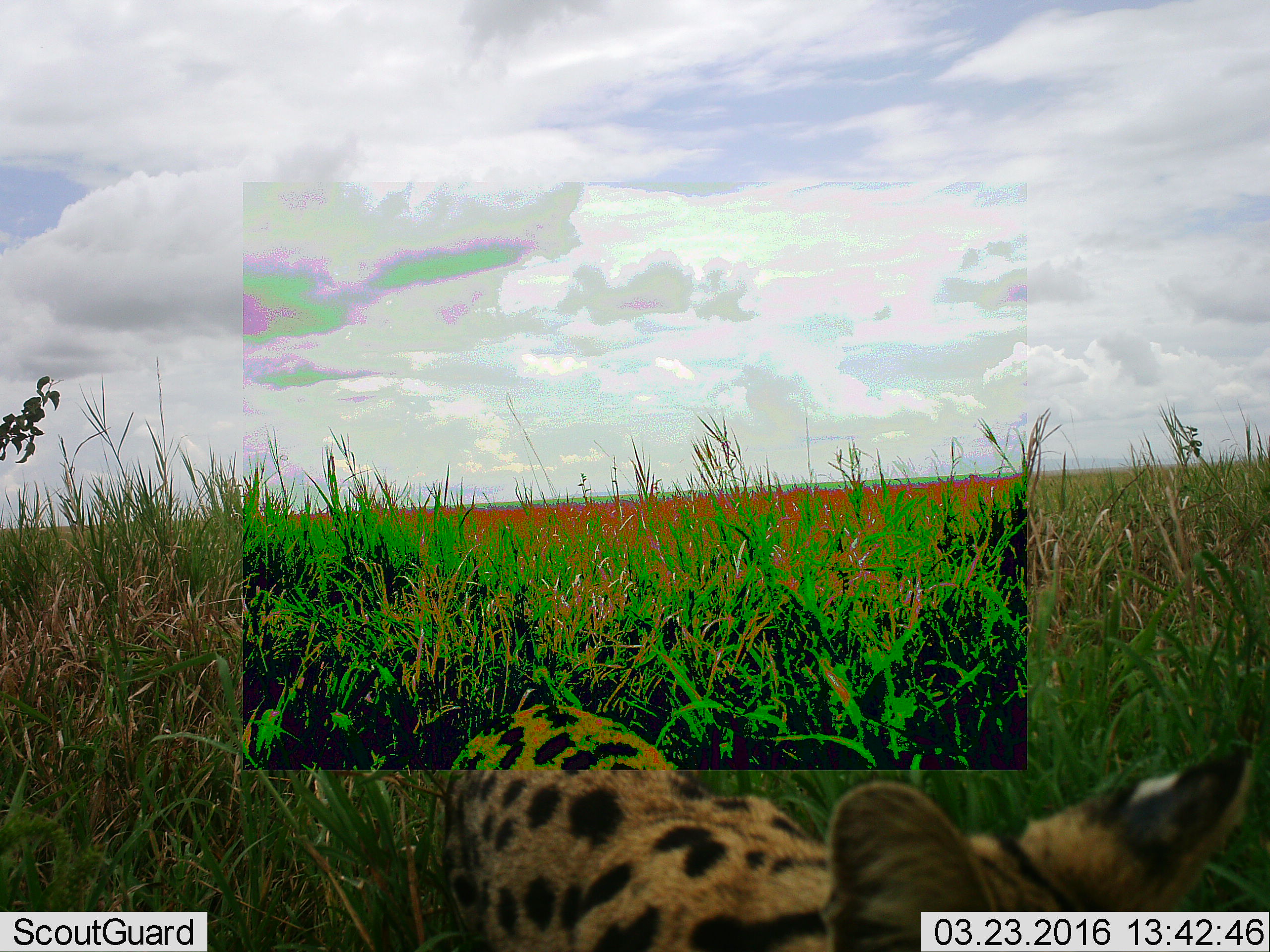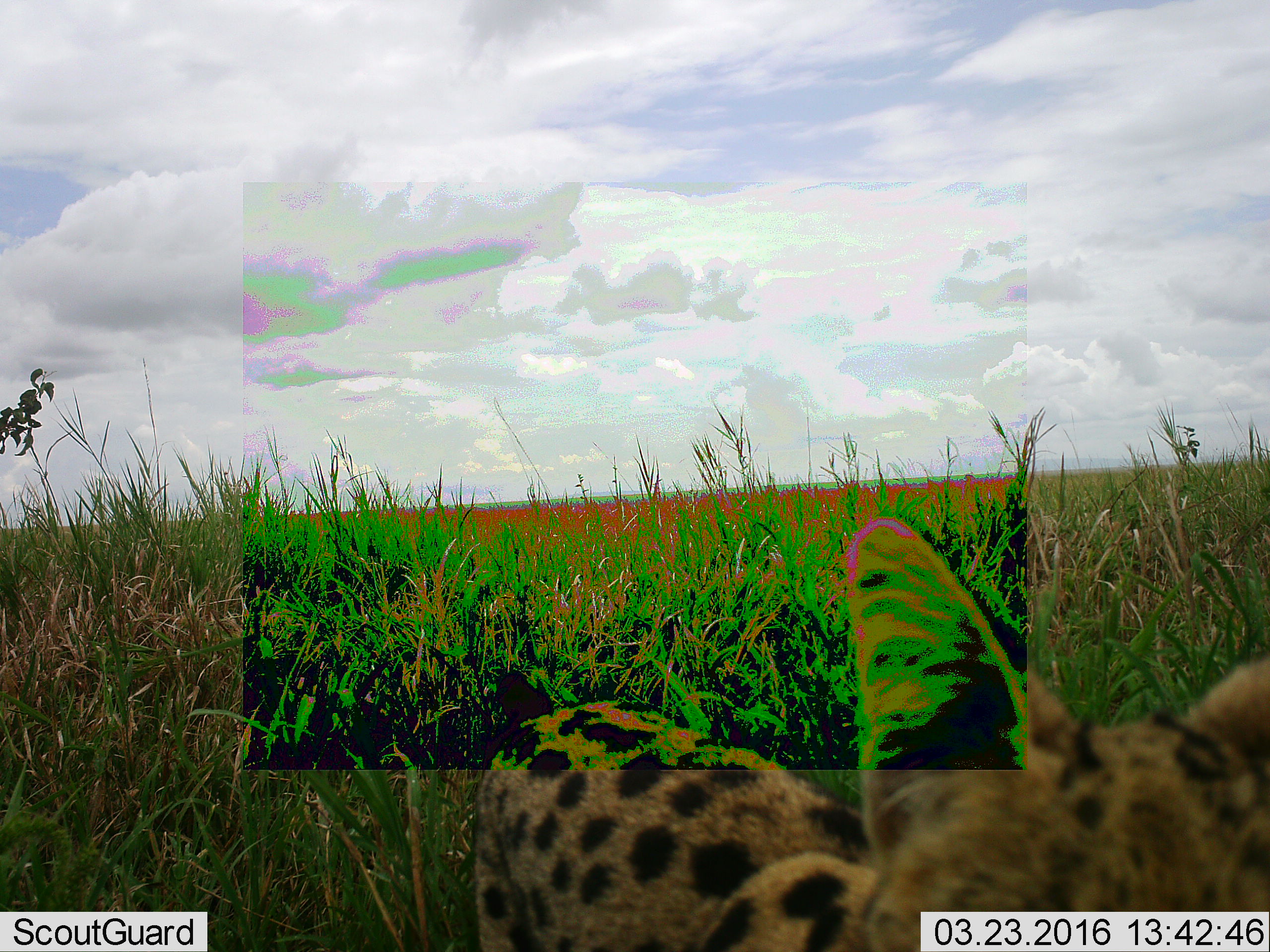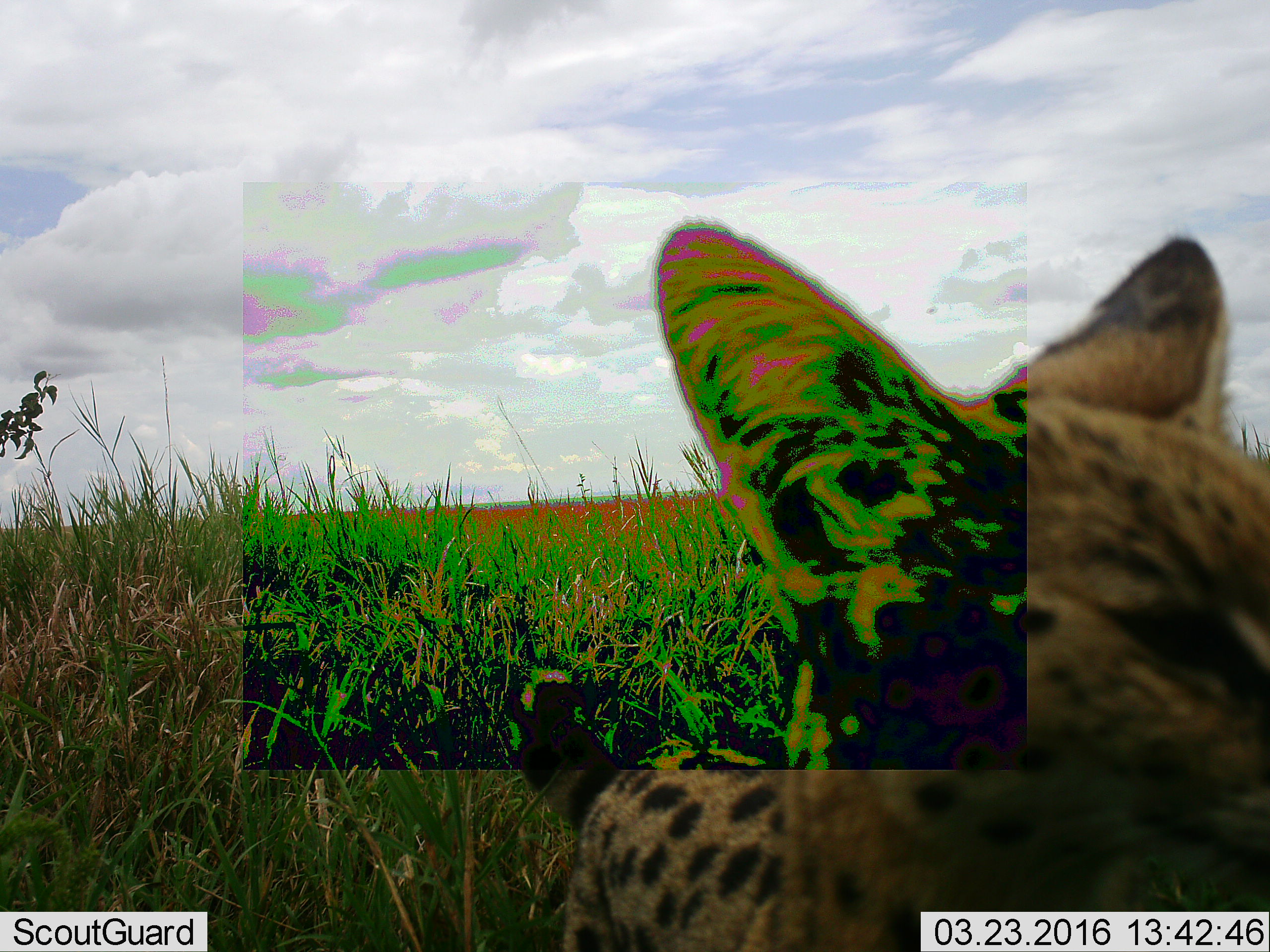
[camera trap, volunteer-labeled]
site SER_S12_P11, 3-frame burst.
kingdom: Animalia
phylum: Chordata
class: Mammalia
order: Carnivora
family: Felidae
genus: Leptailurus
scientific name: Leptailurus serval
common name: serval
Serval (Leptailurus serval), count 1. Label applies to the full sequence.